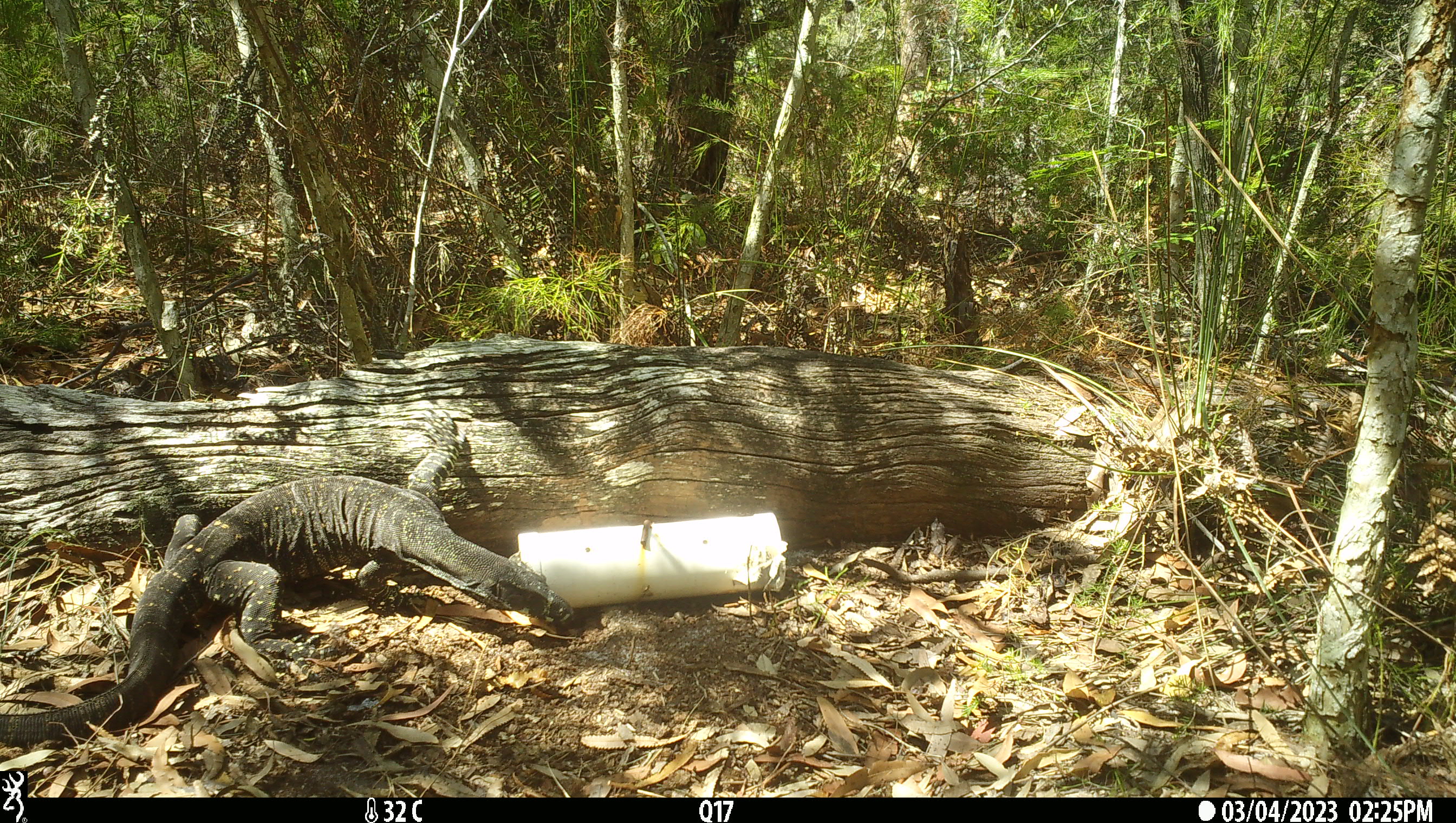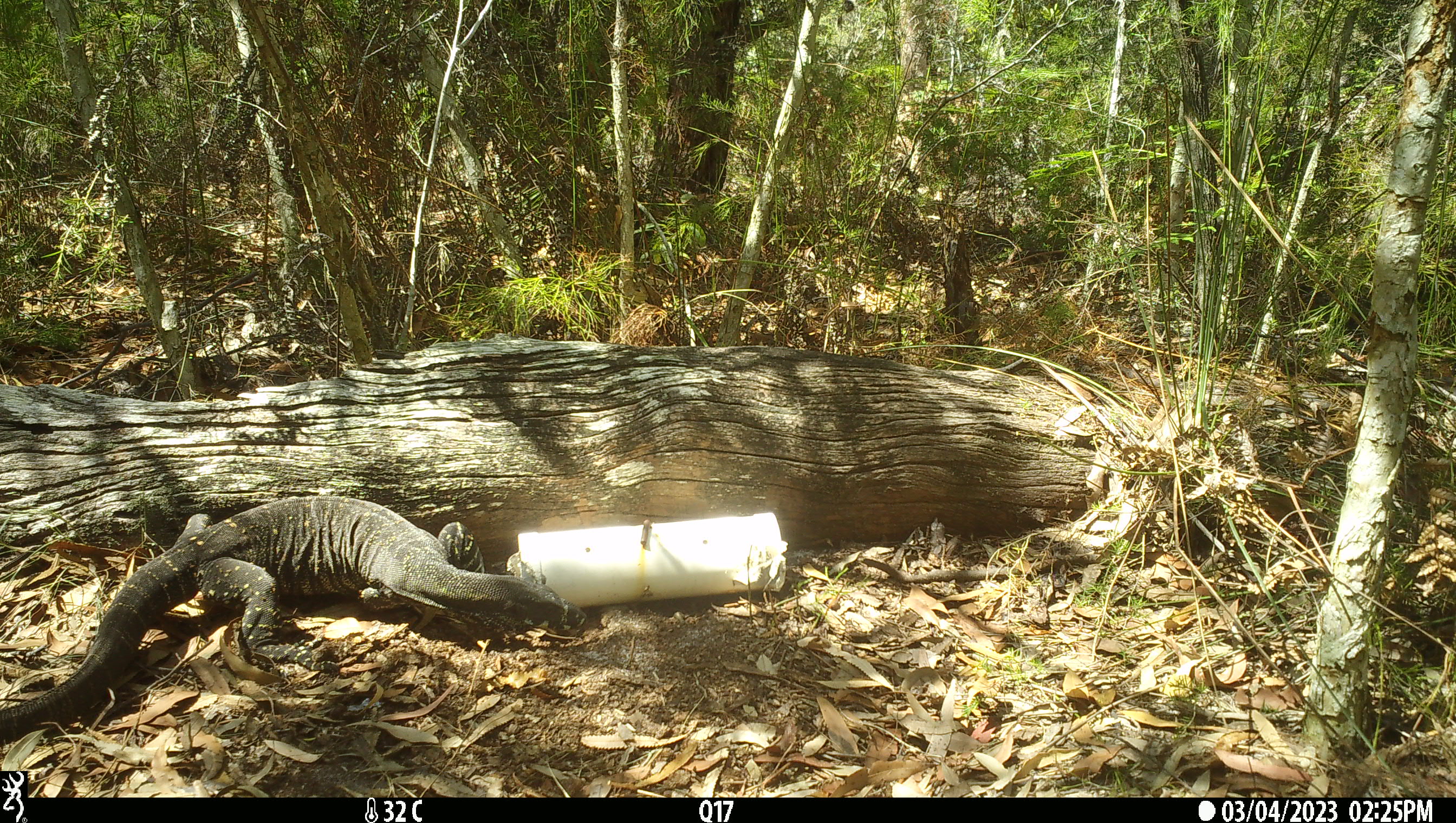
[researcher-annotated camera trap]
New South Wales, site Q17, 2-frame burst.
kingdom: Animalia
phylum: Chordata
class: Reptilia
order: Squamata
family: Varanidae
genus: Varanus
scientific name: Varanus varius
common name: lace monitor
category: goanna